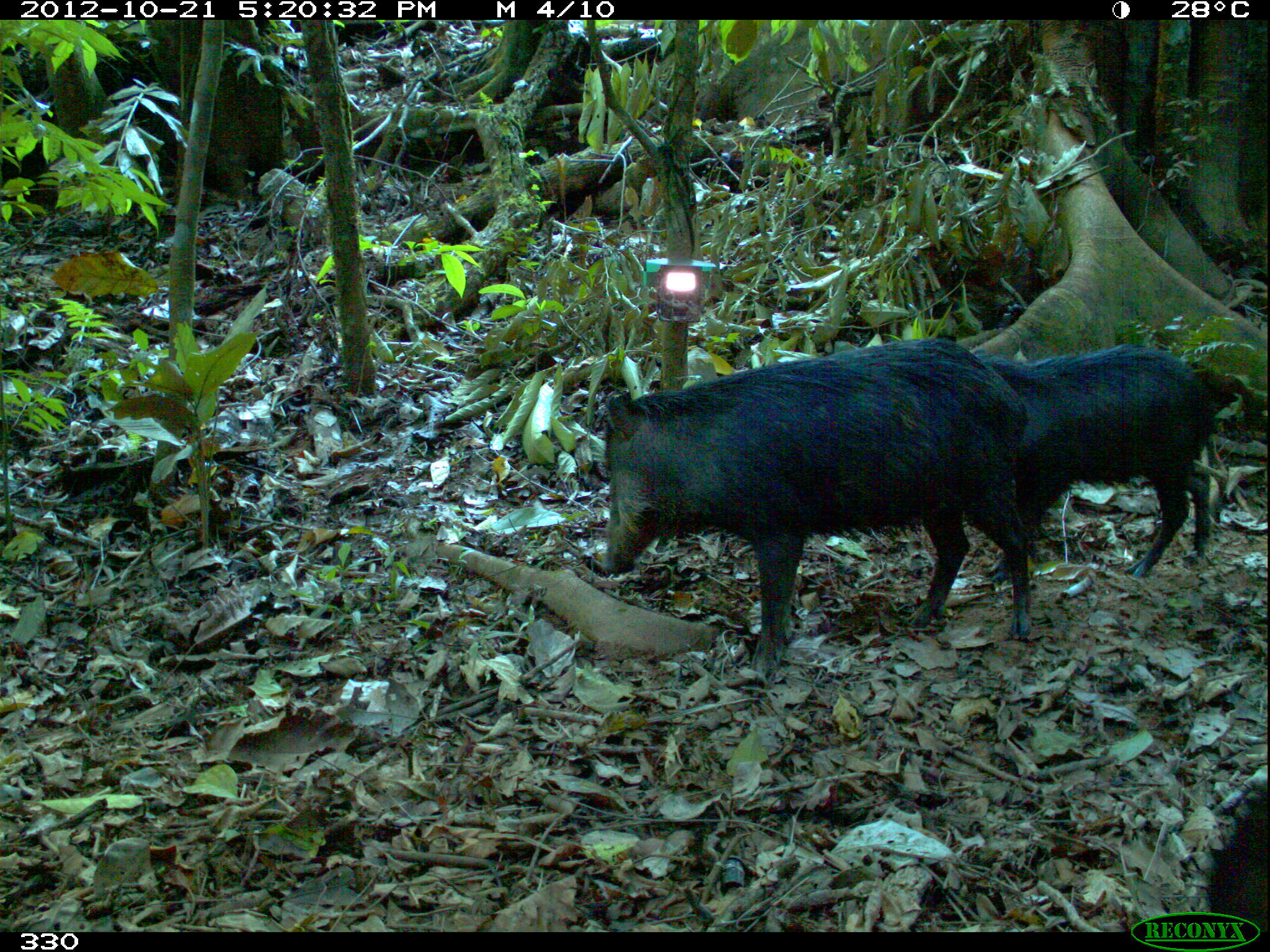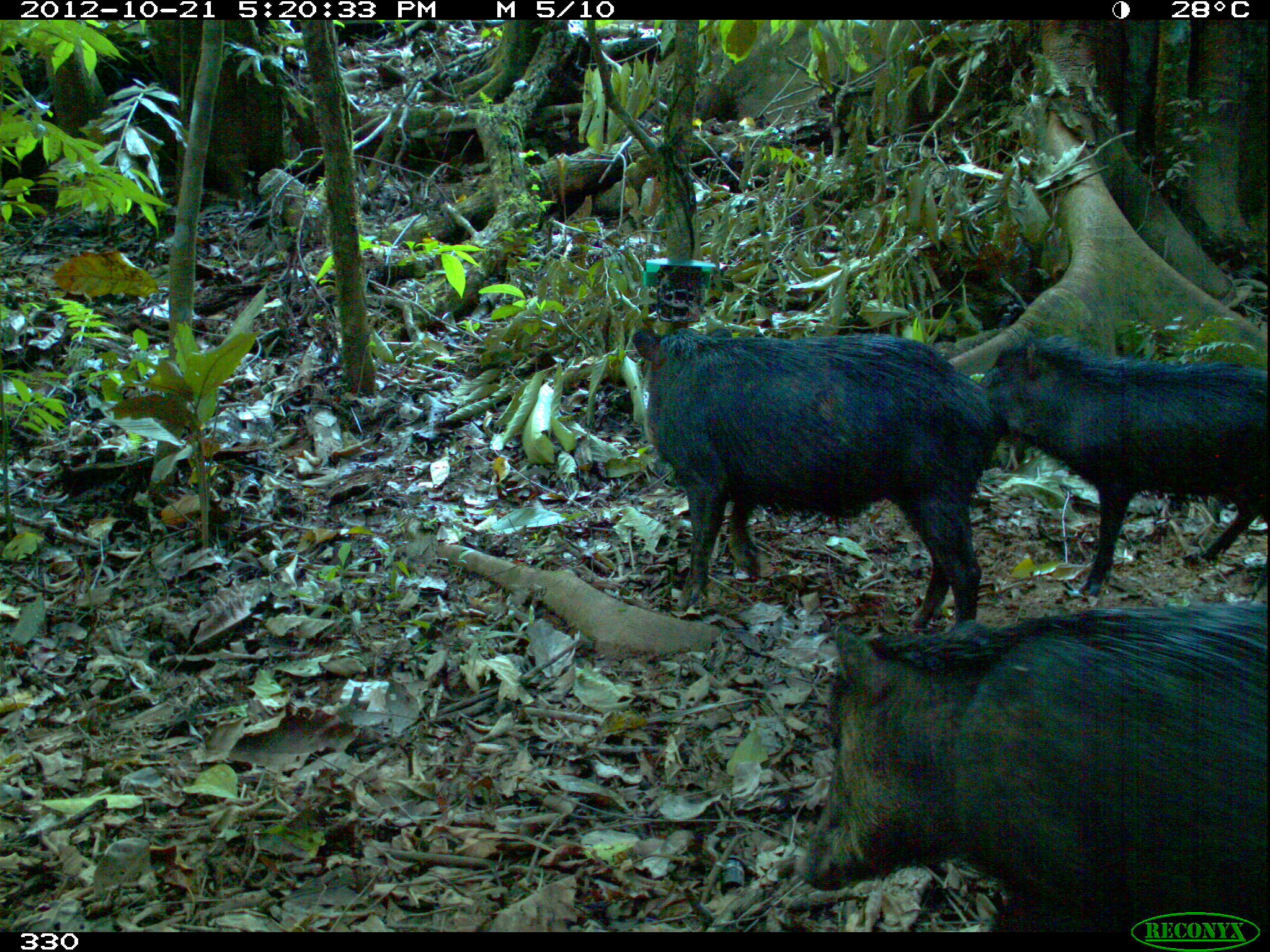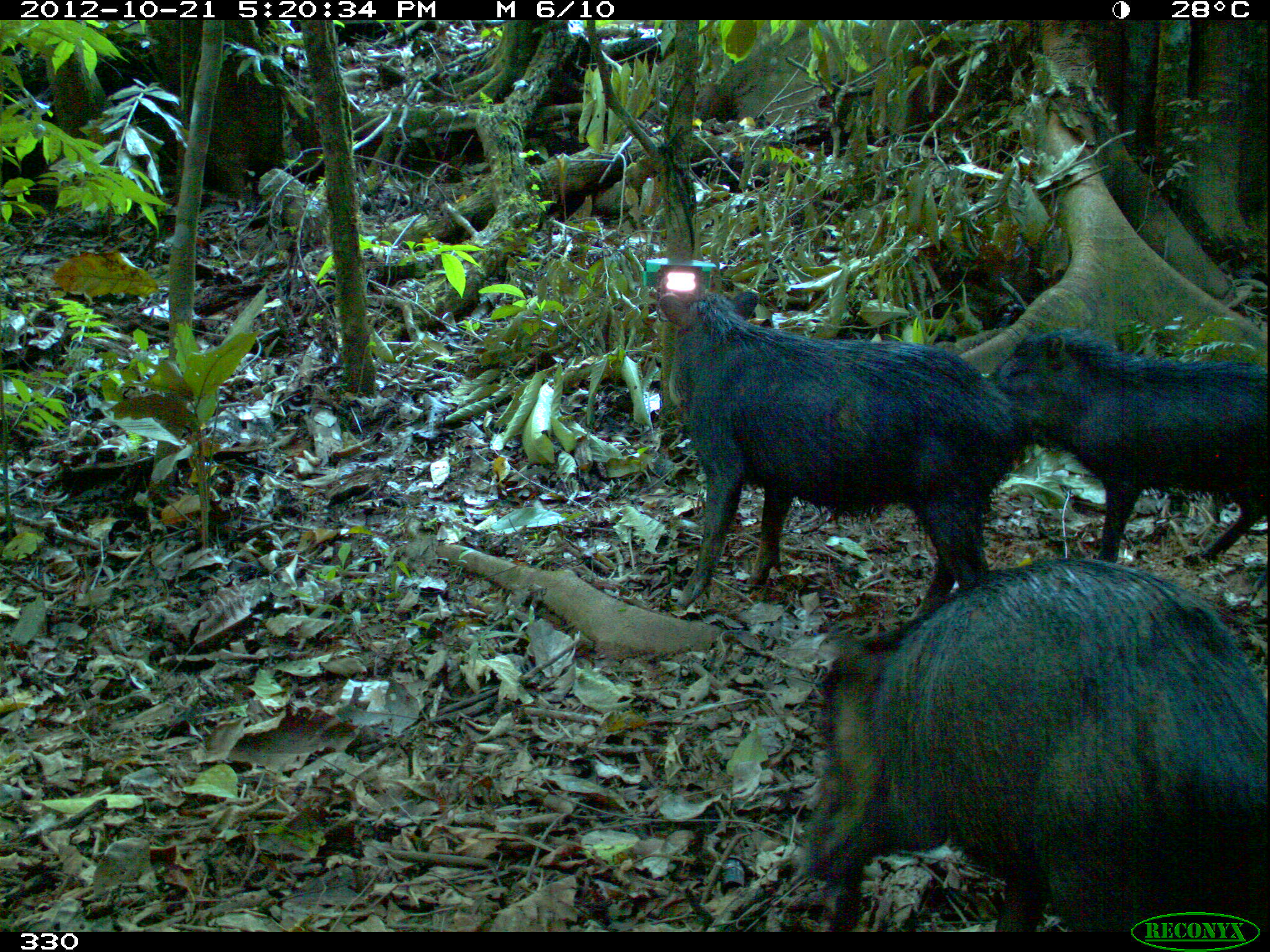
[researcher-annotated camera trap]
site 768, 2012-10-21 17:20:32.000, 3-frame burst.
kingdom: Animalia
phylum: Chordata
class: Mammalia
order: Artiodactyla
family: Tayassuidae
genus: Tayassu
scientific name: Tayassu pecari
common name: white-lipped peccary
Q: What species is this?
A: Tayassu pecari (white-lipped peccary).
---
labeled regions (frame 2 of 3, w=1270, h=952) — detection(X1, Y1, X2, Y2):
tayassu pecari: detection(791, 600, 1263, 933); detection(629, 327, 1010, 628); detection(980, 333, 1267, 595)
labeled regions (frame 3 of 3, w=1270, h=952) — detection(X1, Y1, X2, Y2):
tayassu pecari: detection(796, 557, 1267, 932); detection(657, 289, 1026, 618); detection(988, 326, 1267, 561)